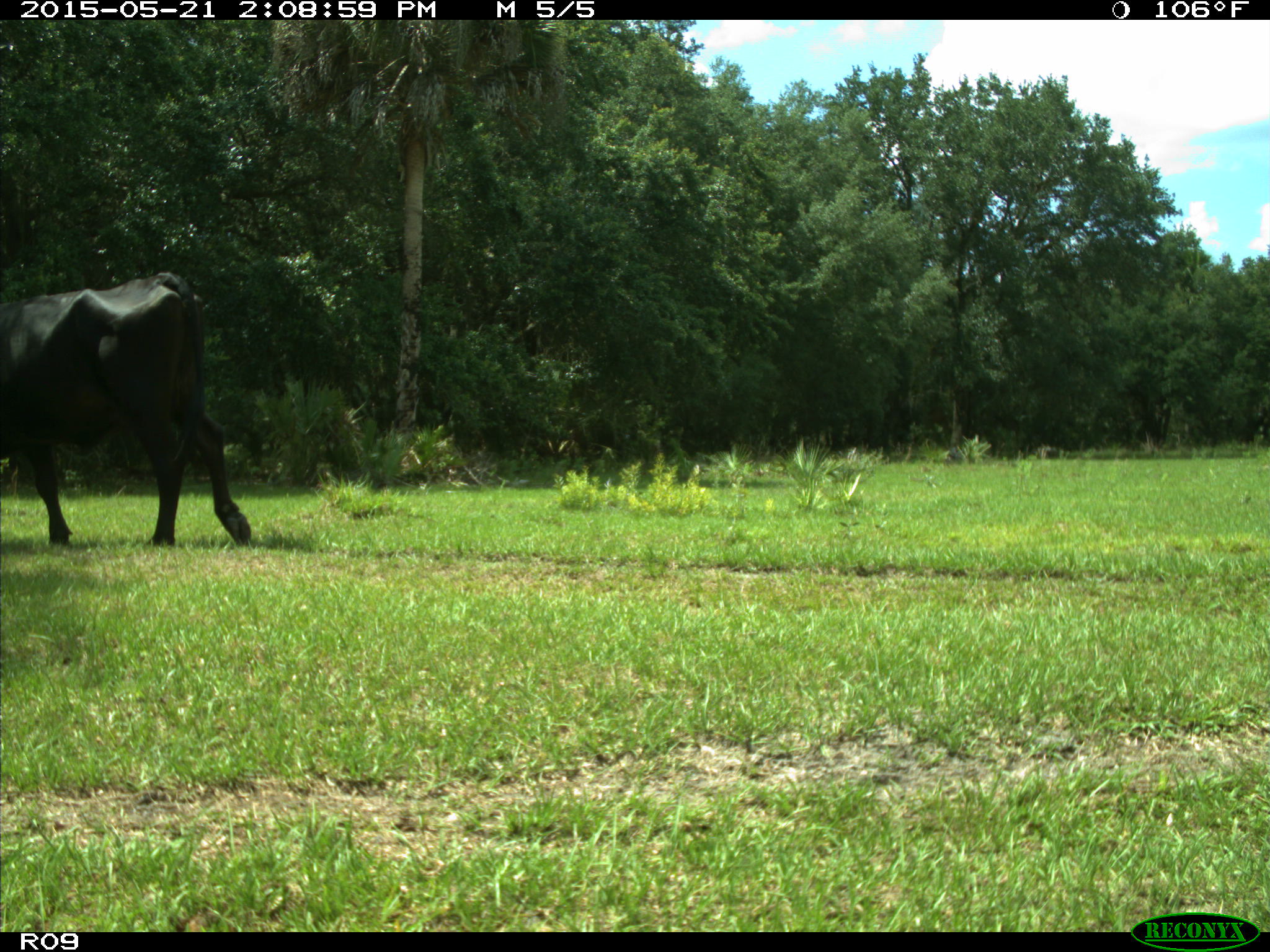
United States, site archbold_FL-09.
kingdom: Animalia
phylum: Chordata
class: Mammalia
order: Artiodactyla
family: Bovidae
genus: Bos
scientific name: Bos taurus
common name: domestic cow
Bos taurus (domestic cow).